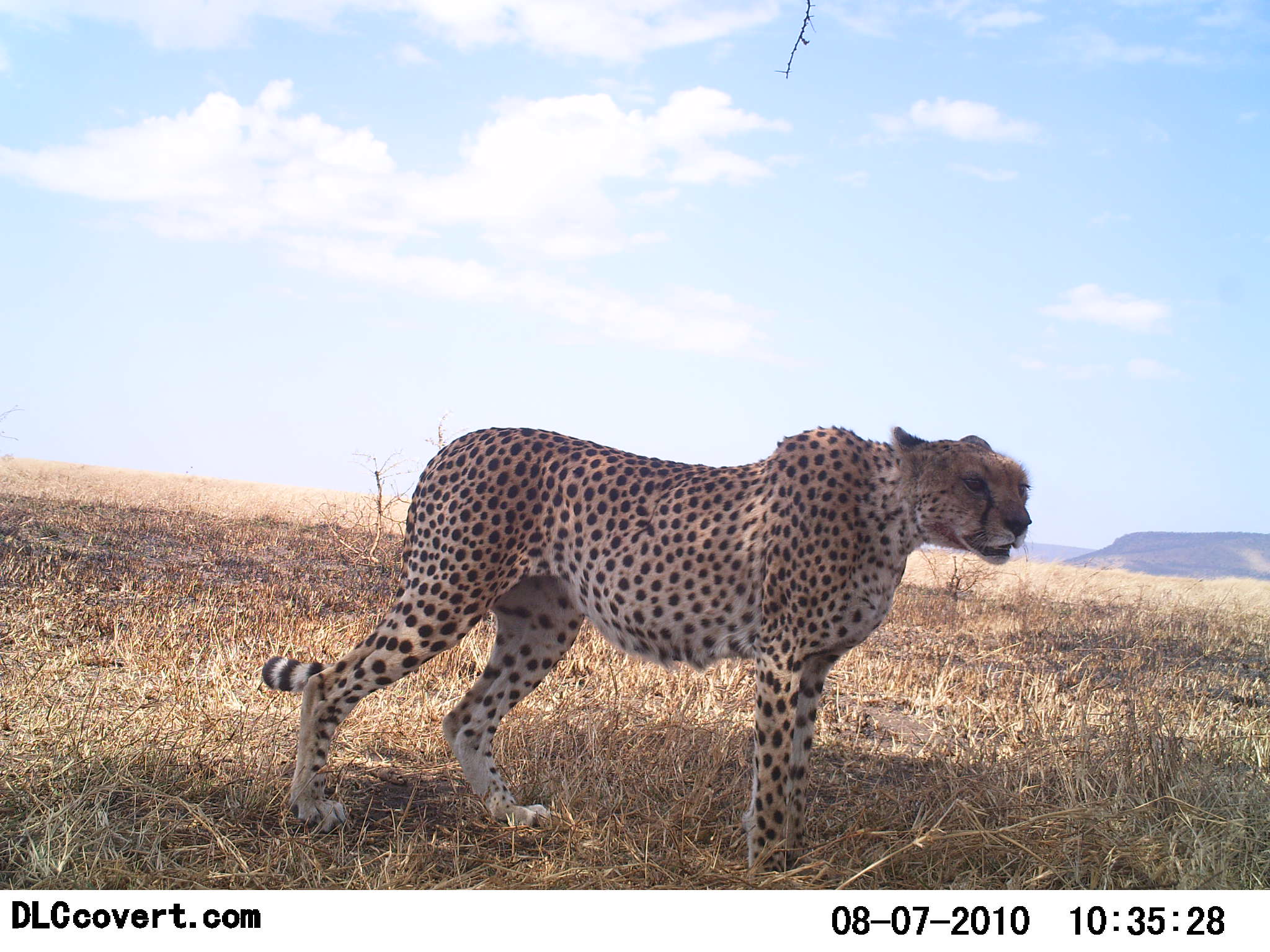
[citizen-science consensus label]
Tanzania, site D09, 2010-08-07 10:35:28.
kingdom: Animalia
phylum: Chordata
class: Mammalia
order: Carnivora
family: Felidae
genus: Acinonyx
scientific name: Acinonyx jubatus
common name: cheetah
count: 1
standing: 100%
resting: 0%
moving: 0%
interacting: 0%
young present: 0%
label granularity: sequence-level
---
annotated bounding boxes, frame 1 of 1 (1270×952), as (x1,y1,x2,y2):
animal: (260,423,1035,883)